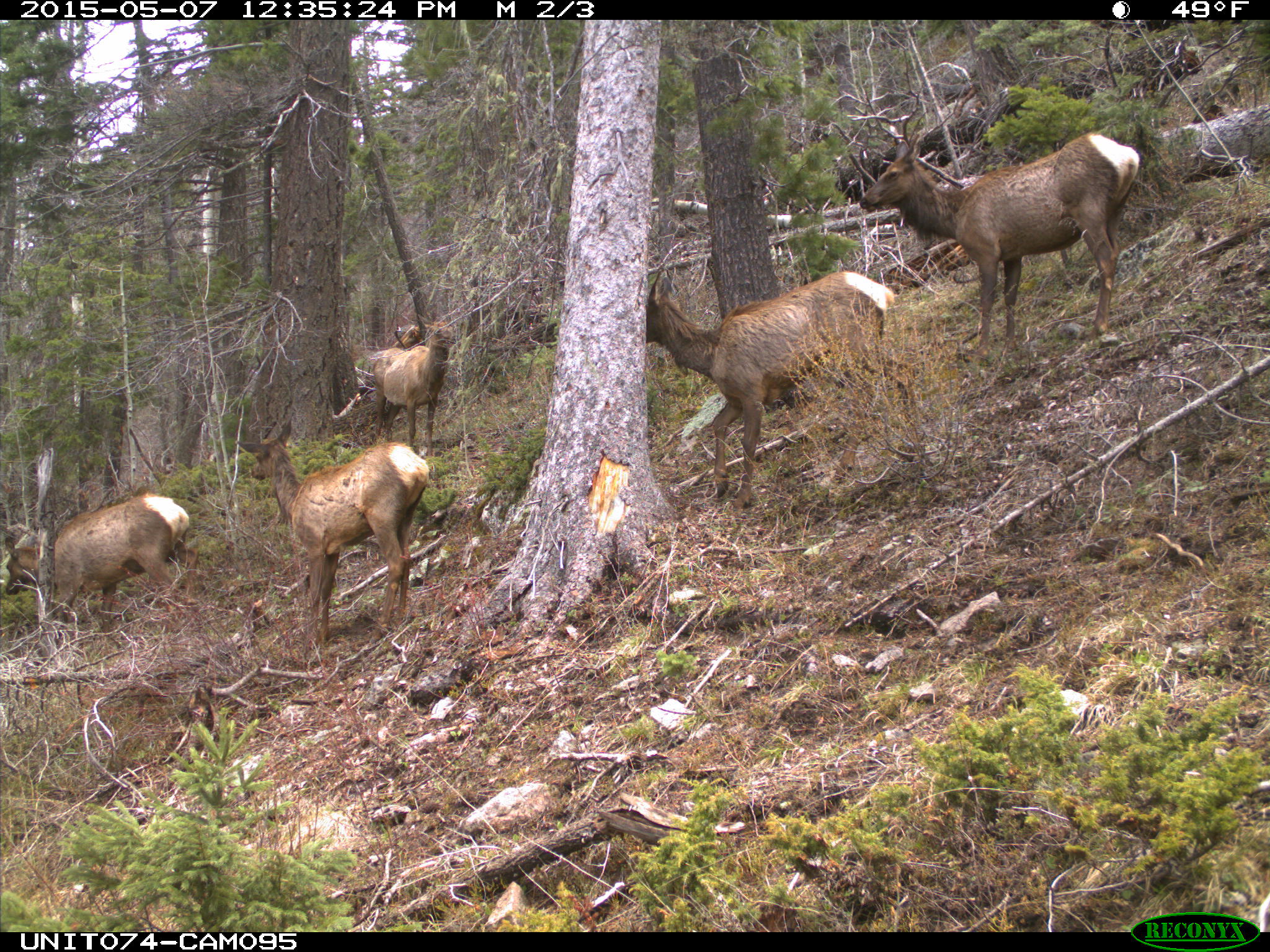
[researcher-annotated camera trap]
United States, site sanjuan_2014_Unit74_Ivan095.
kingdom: Animalia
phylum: Chordata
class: Mammalia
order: Artiodactyla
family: Cervidae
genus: Cervus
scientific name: Cervus elaphus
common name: red deer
Cervus elaphus (red deer).